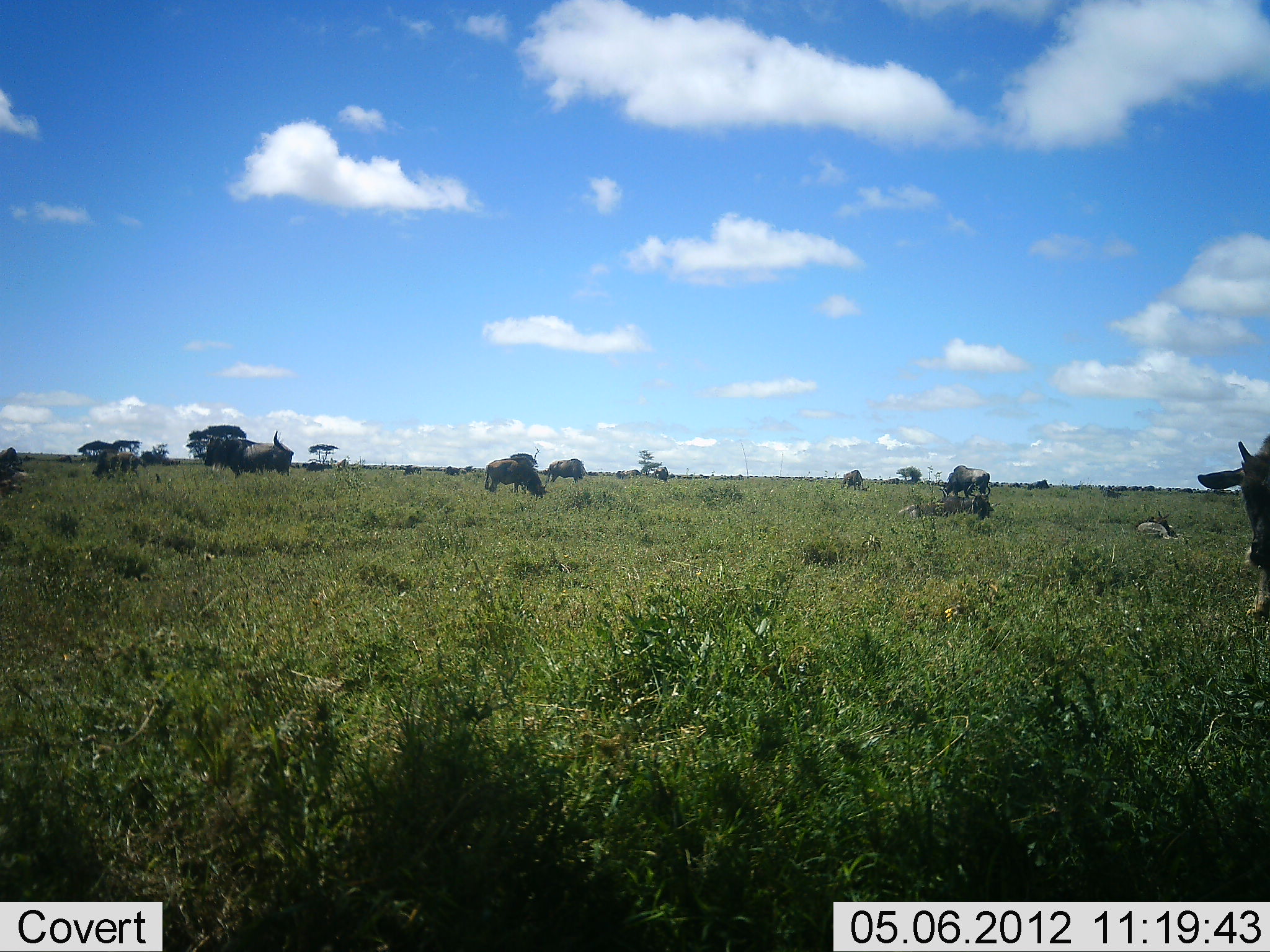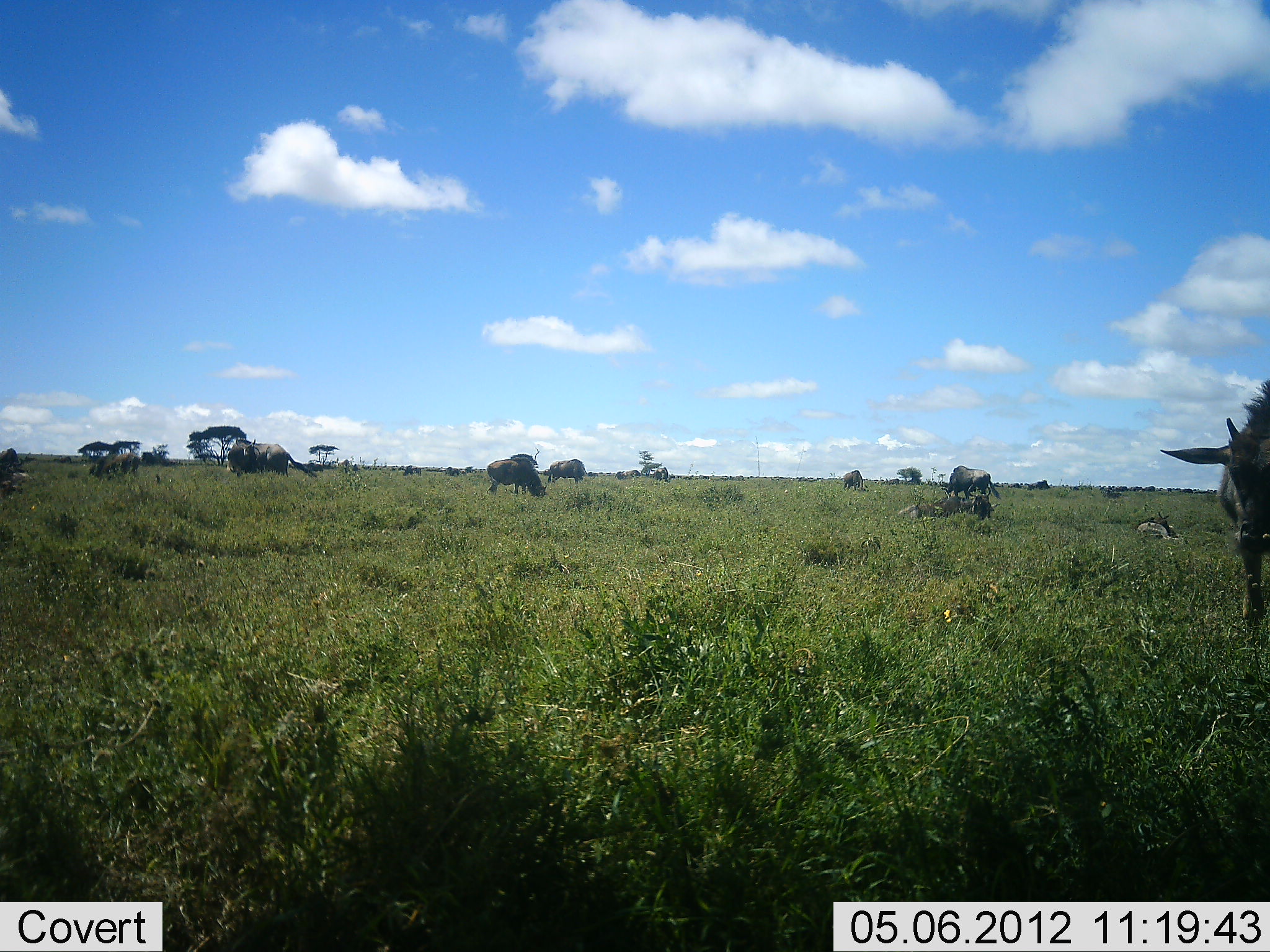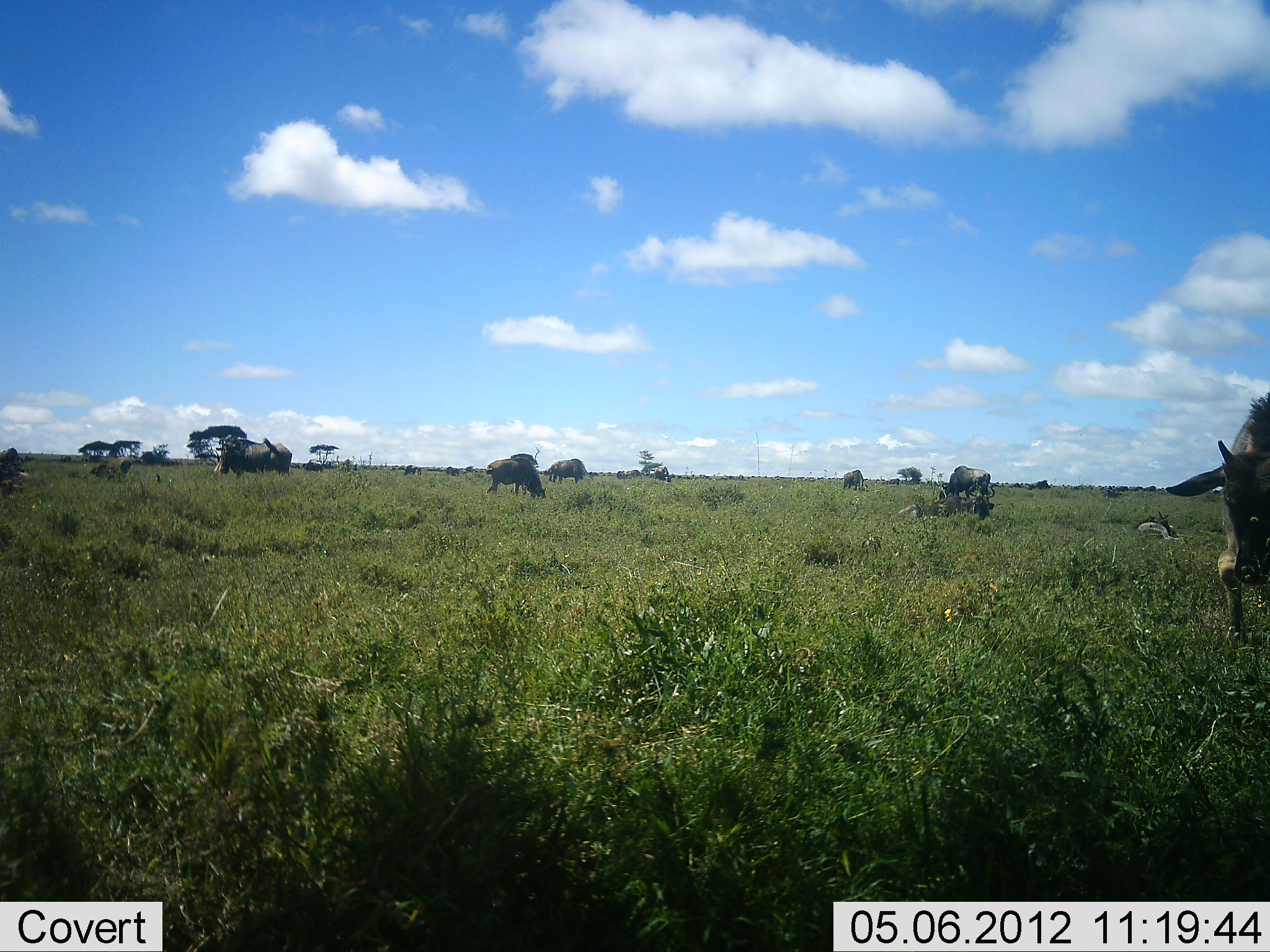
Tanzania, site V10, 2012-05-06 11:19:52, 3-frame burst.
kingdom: Animalia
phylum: Chordata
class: Mammalia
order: Artiodactyla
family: Bovidae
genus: Connochaetes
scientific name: Connochaetes taurinus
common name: blue wildebeest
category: wildebeest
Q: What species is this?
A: Wildebeest (blue wildebeest) (Connochaetes taurinus).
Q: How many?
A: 9.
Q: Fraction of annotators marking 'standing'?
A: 70%.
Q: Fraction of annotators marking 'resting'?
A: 40%.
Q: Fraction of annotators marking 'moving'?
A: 30%.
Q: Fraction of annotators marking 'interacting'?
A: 0%.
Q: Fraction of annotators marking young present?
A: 20%.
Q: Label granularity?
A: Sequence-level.